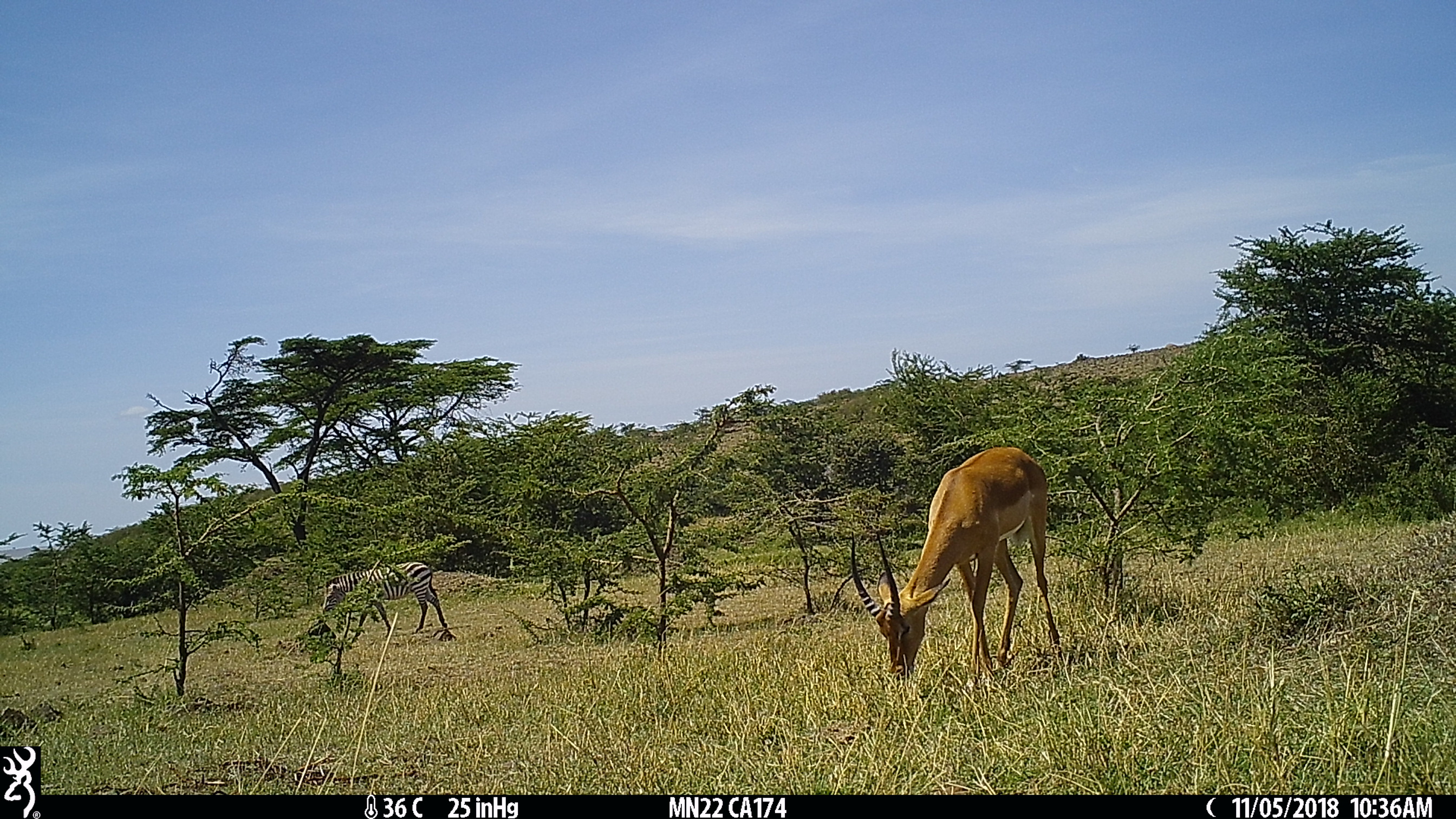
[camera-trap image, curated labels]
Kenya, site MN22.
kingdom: Animalia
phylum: Chordata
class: Mammalia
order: Perissodactyla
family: Equidae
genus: Equus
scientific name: Equus quagga burchellii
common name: burchell's zebra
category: zebra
Zebra (burchell's zebra) (Equus quagga burchellii).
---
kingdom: Animalia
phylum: Chordata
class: Mammalia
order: Artiodactyla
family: Bovidae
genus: Aepyceros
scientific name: Aepyceros melampus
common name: impala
Impala (Aepyceros melampus).